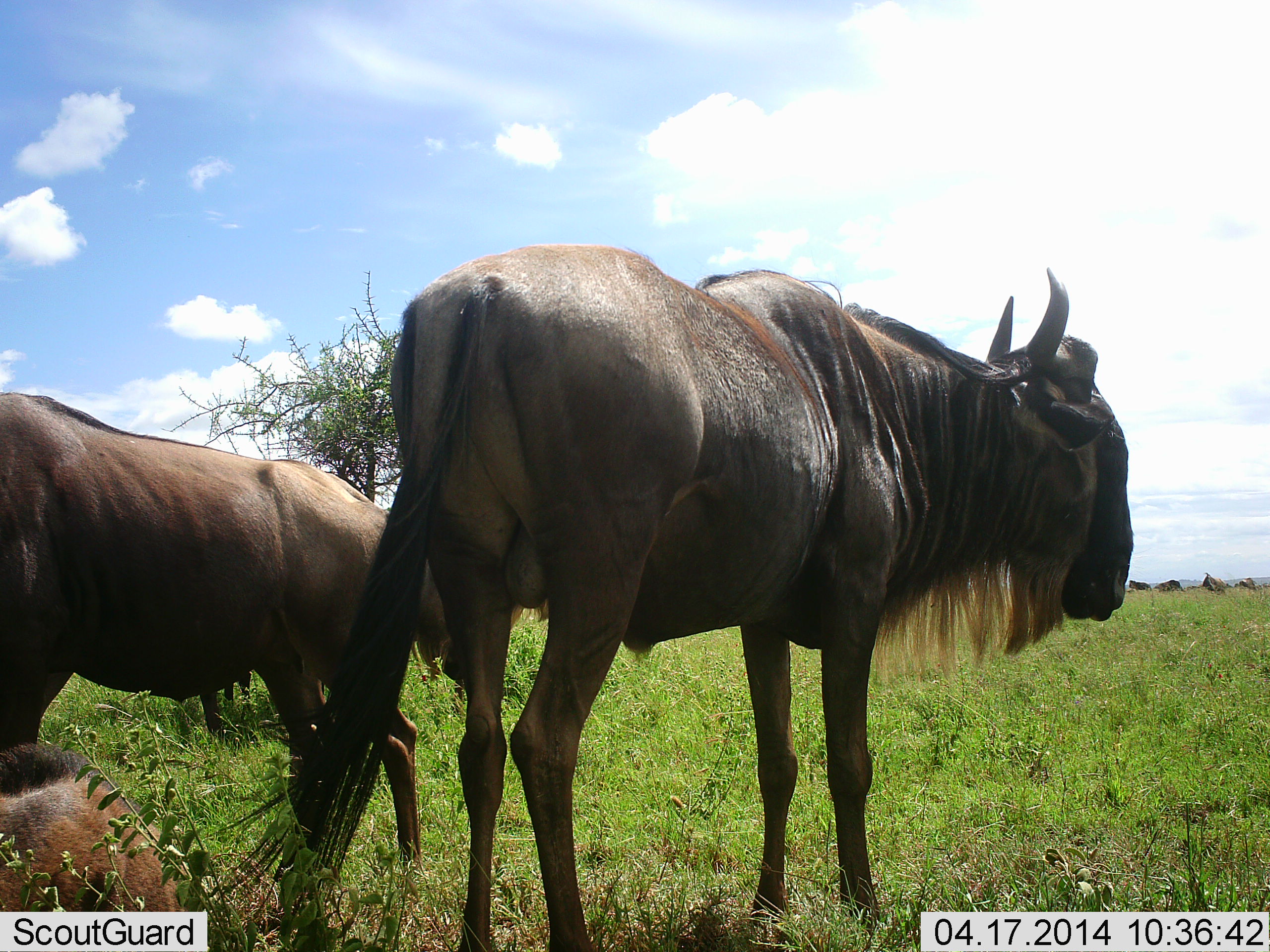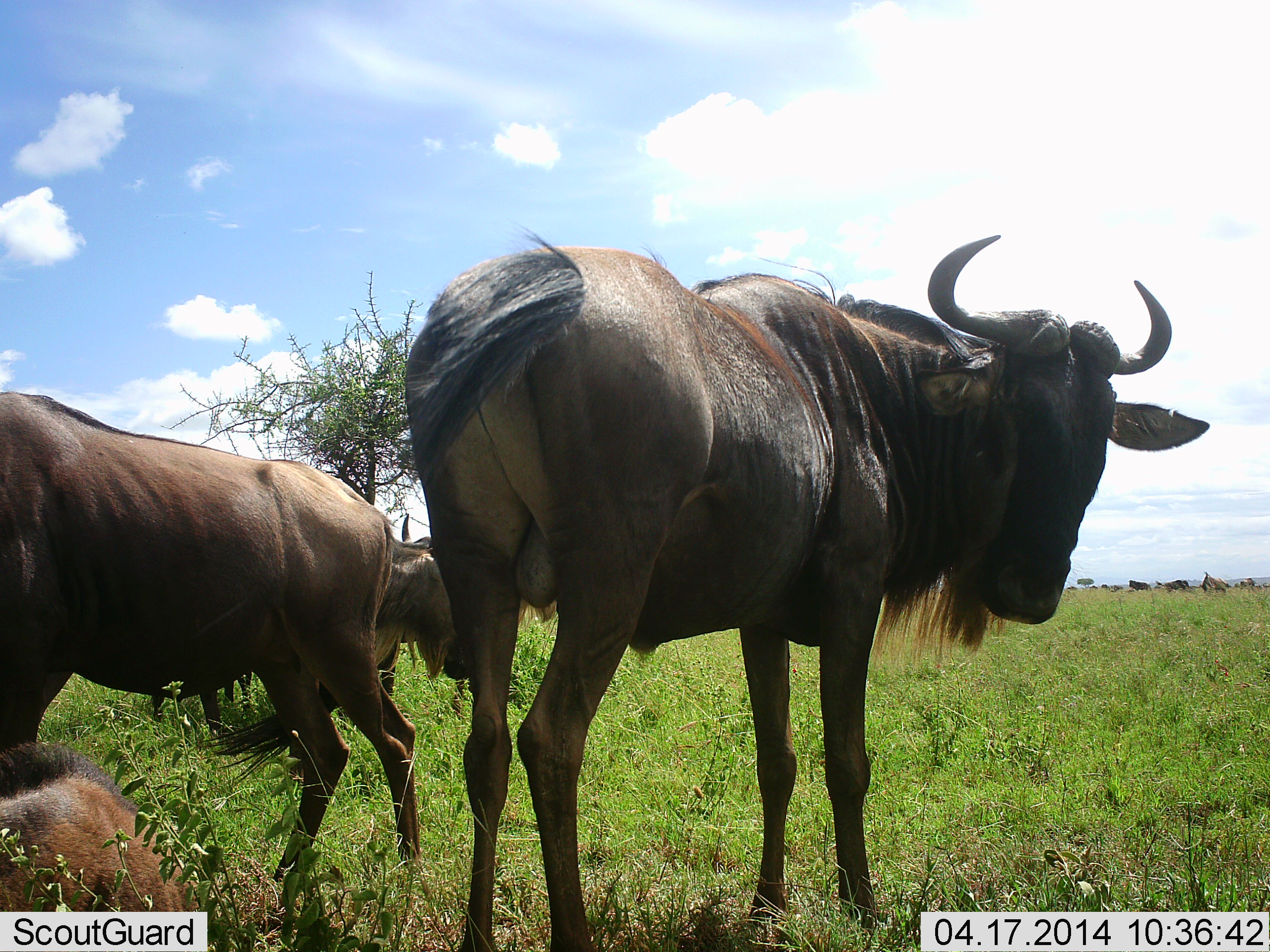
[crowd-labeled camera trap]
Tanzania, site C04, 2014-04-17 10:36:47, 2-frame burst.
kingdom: Animalia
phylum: Chordata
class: Mammalia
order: Artiodactyla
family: Bovidae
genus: Connochaetes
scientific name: Connochaetes taurinus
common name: blue wildebeest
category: wildebeest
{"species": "wildebeest (blue wildebeest) (Connochaetes taurinus)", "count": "5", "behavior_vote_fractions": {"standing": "90%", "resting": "90%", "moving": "10%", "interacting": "0%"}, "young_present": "20%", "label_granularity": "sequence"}